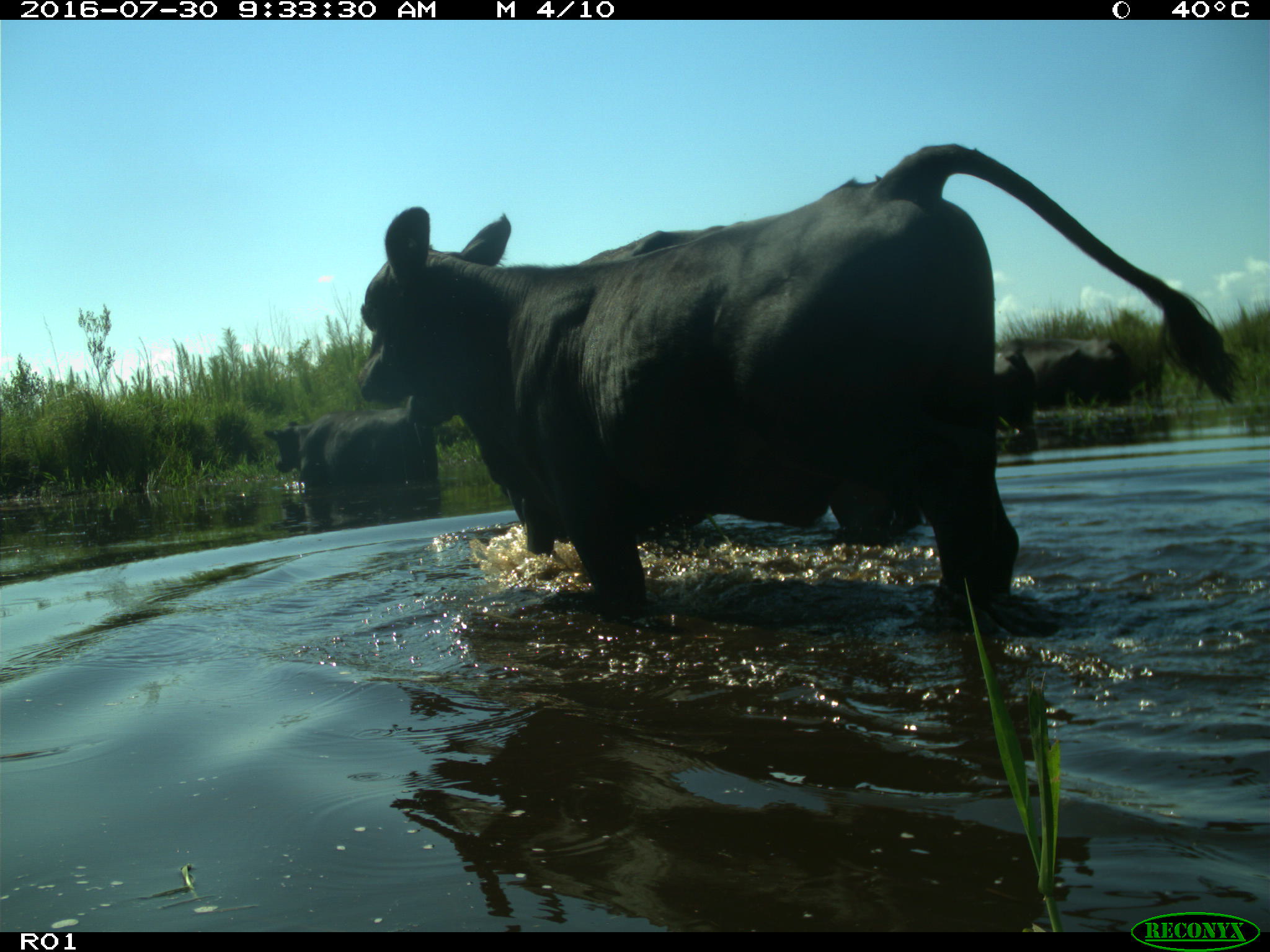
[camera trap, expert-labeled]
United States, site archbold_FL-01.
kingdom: Animalia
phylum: Chordata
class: Mammalia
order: Artiodactyla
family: Bovidae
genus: Bos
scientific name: Bos taurus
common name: domestic cow